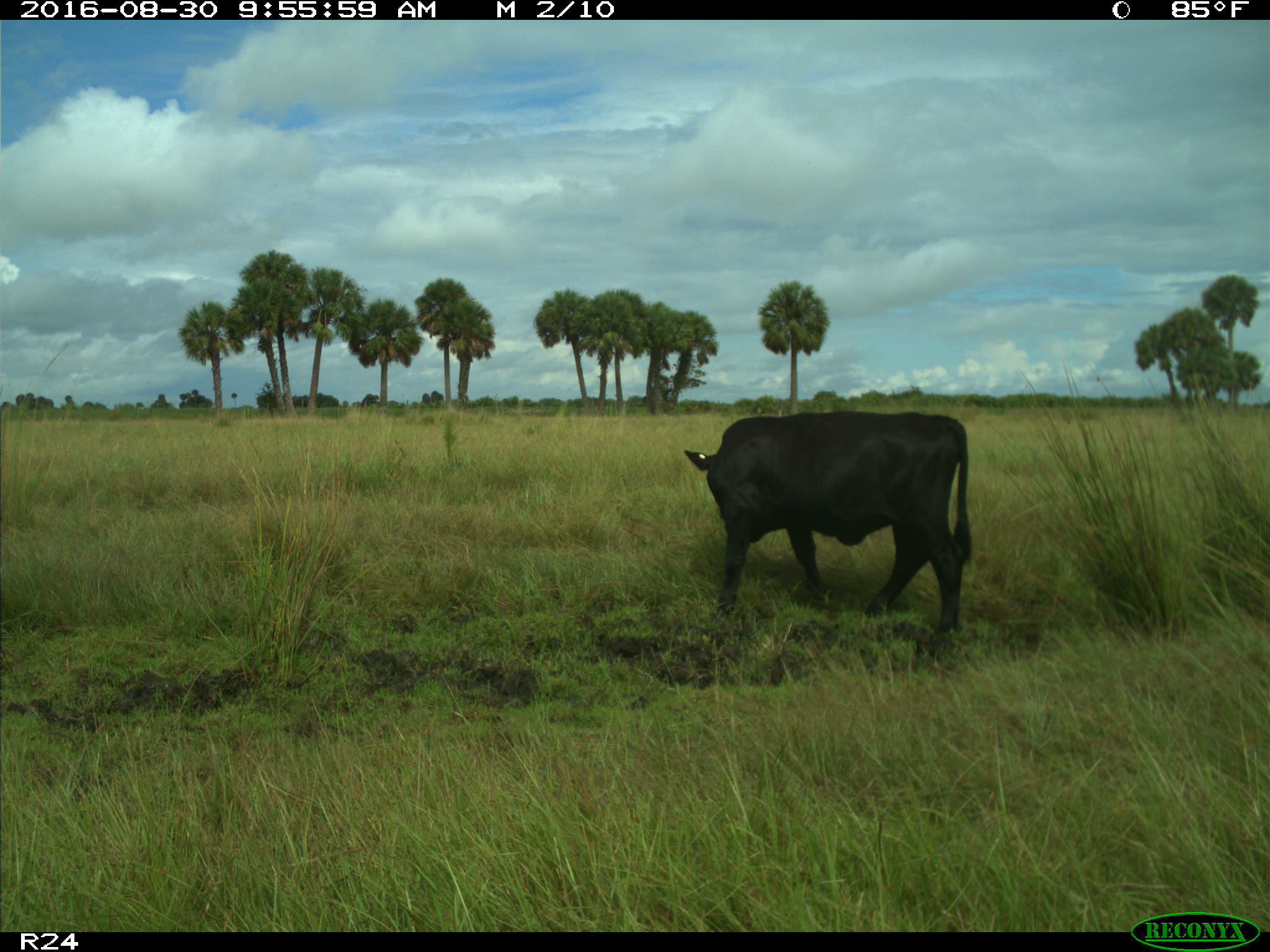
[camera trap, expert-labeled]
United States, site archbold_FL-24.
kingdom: Animalia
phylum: Chordata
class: Mammalia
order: Artiodactyla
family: Bovidae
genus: Bos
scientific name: Bos taurus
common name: domestic cow